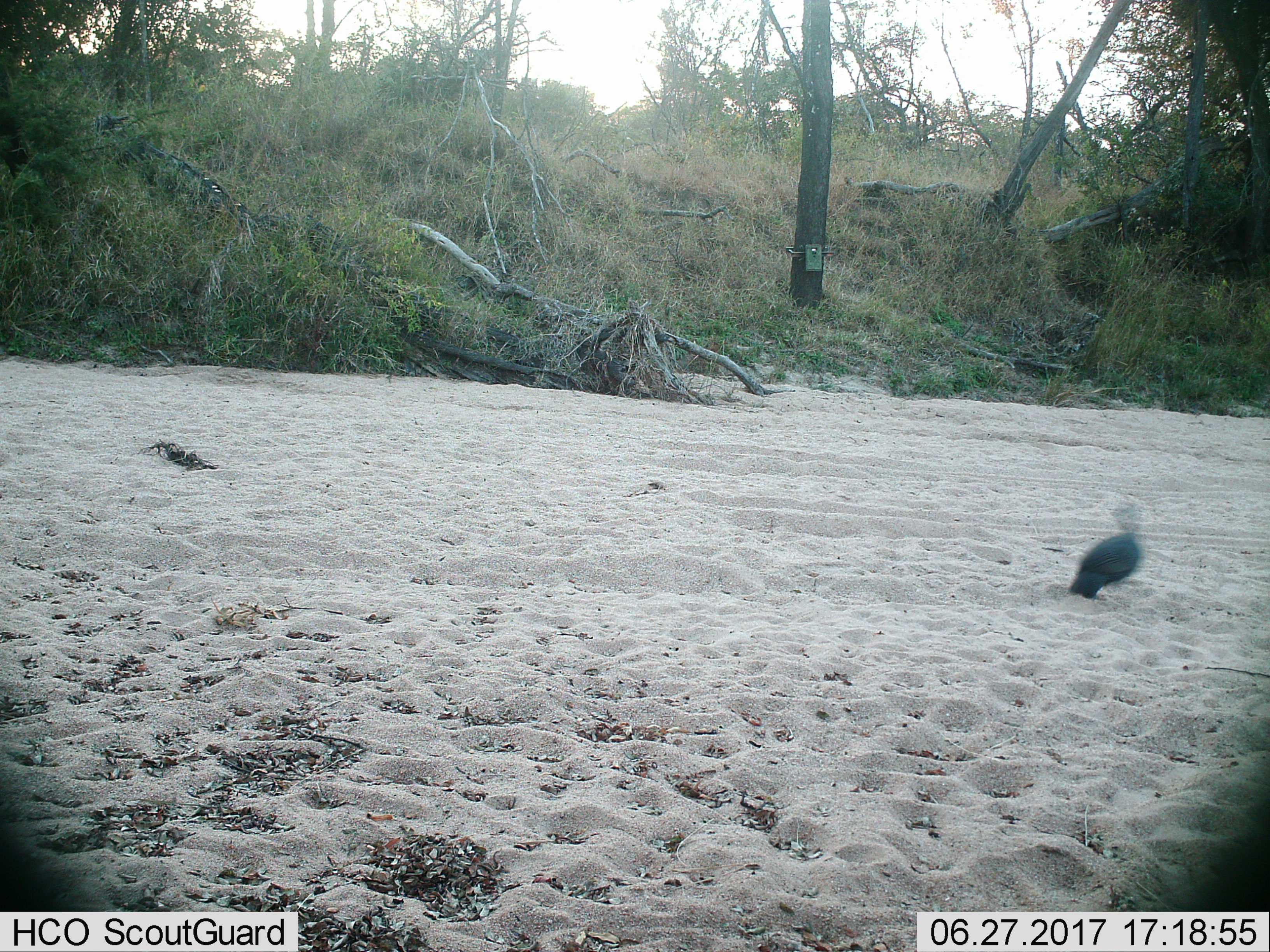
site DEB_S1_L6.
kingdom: Animalia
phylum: Chordata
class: Aves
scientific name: Aves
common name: bird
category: birdother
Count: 1.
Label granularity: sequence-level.